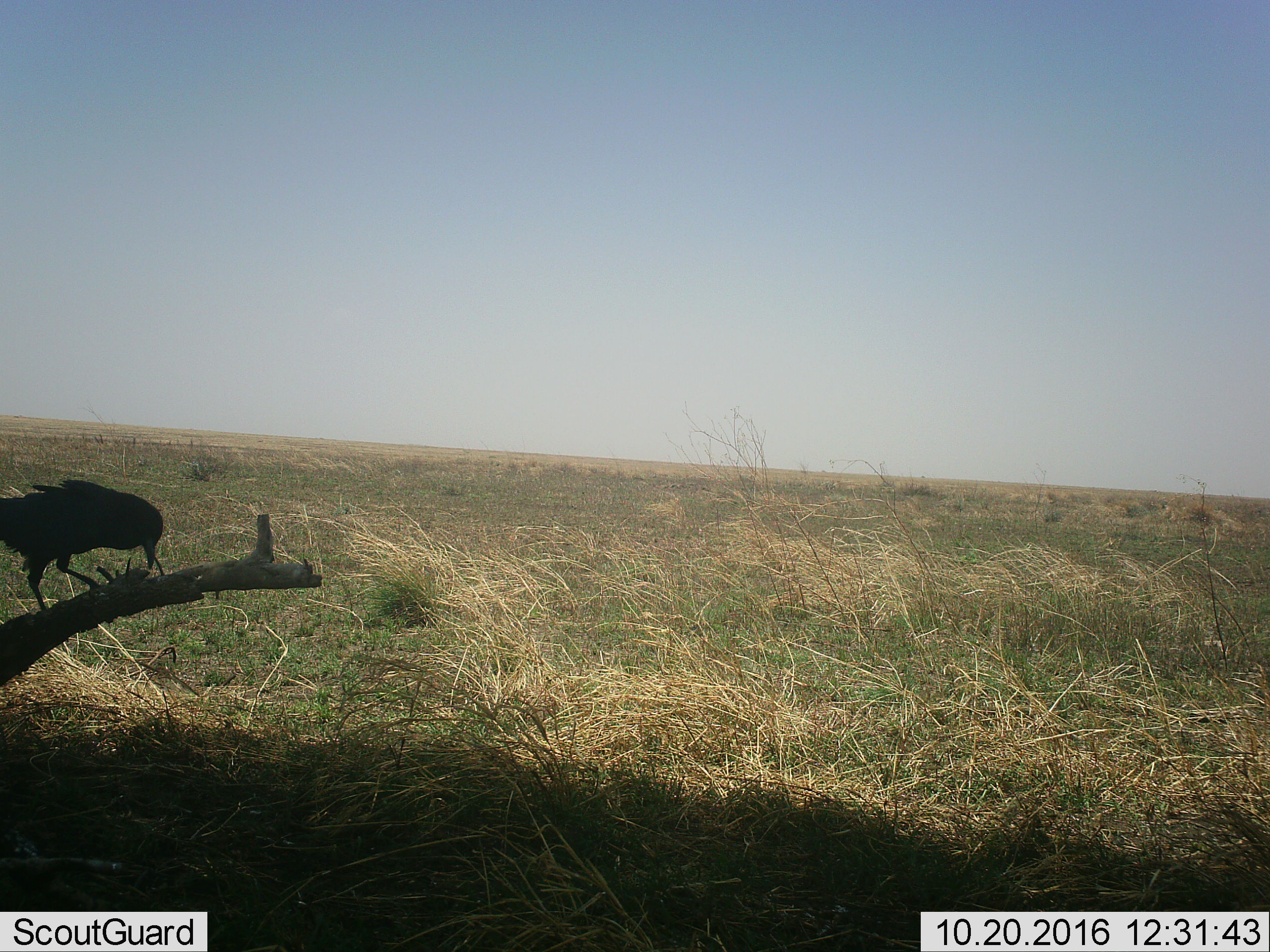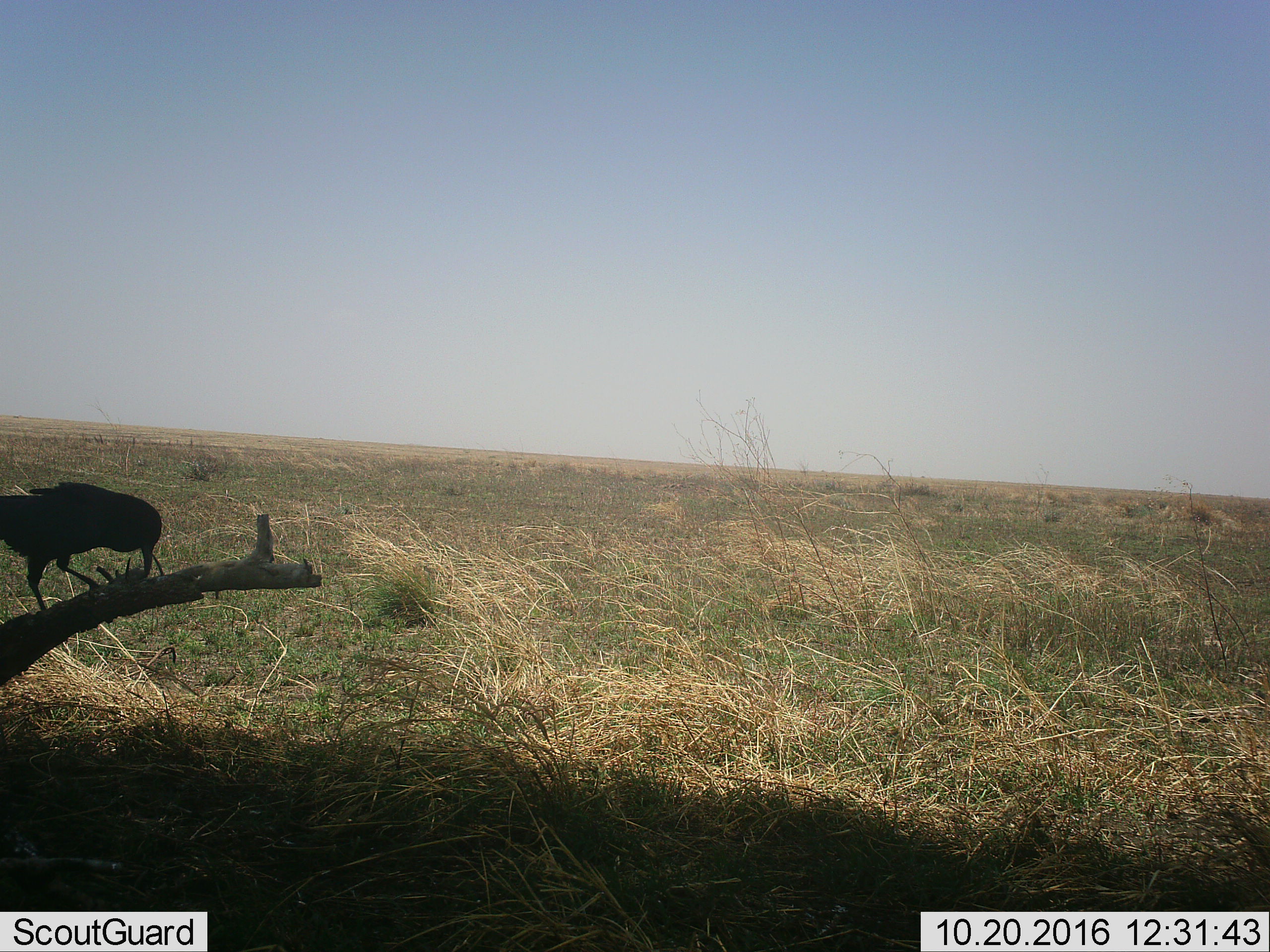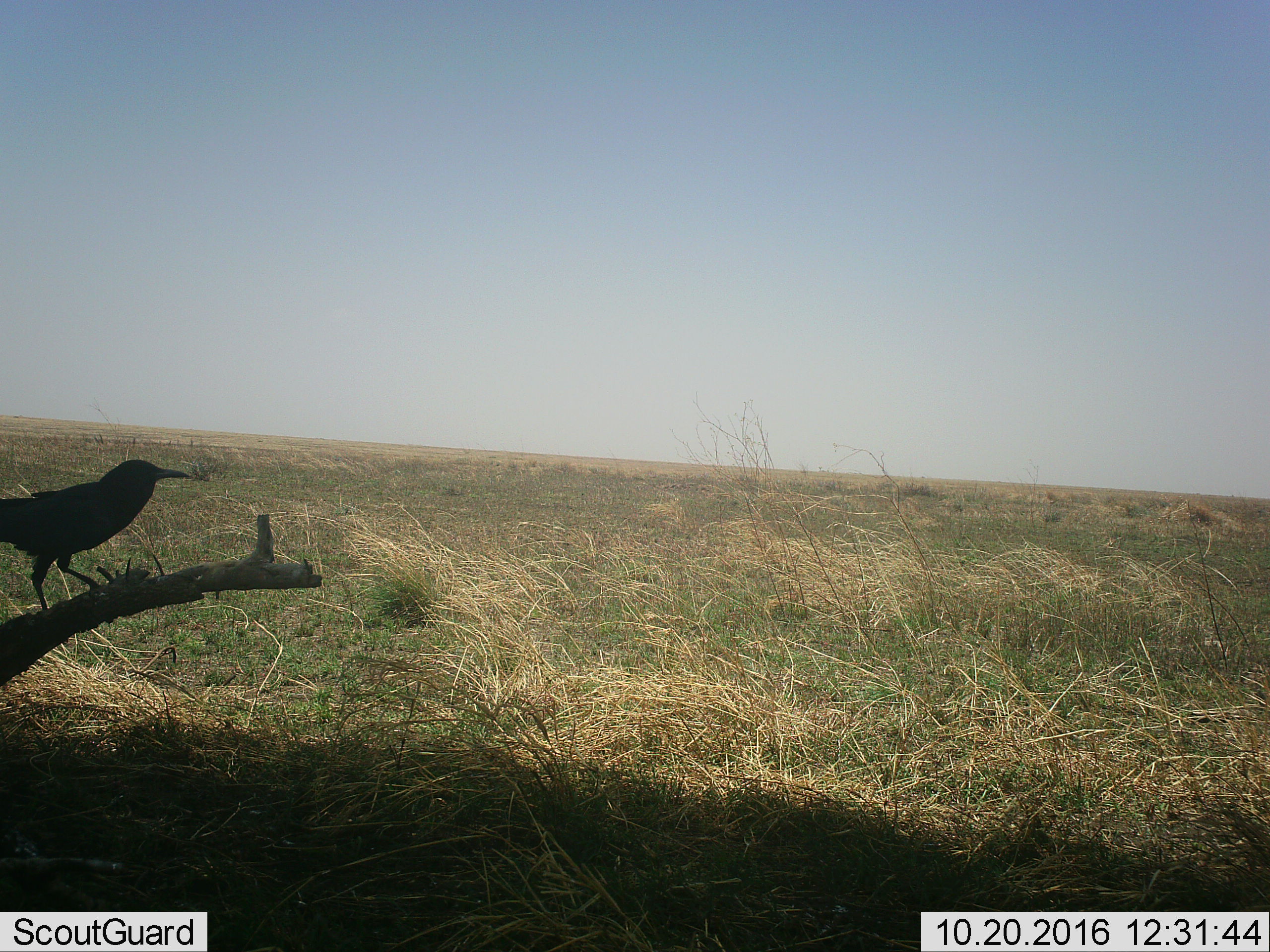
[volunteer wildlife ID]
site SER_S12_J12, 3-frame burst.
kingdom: Animalia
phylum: Chordata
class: Aves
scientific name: Aves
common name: bird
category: birdother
Birdother (bird) (Aves), count 1. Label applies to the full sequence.